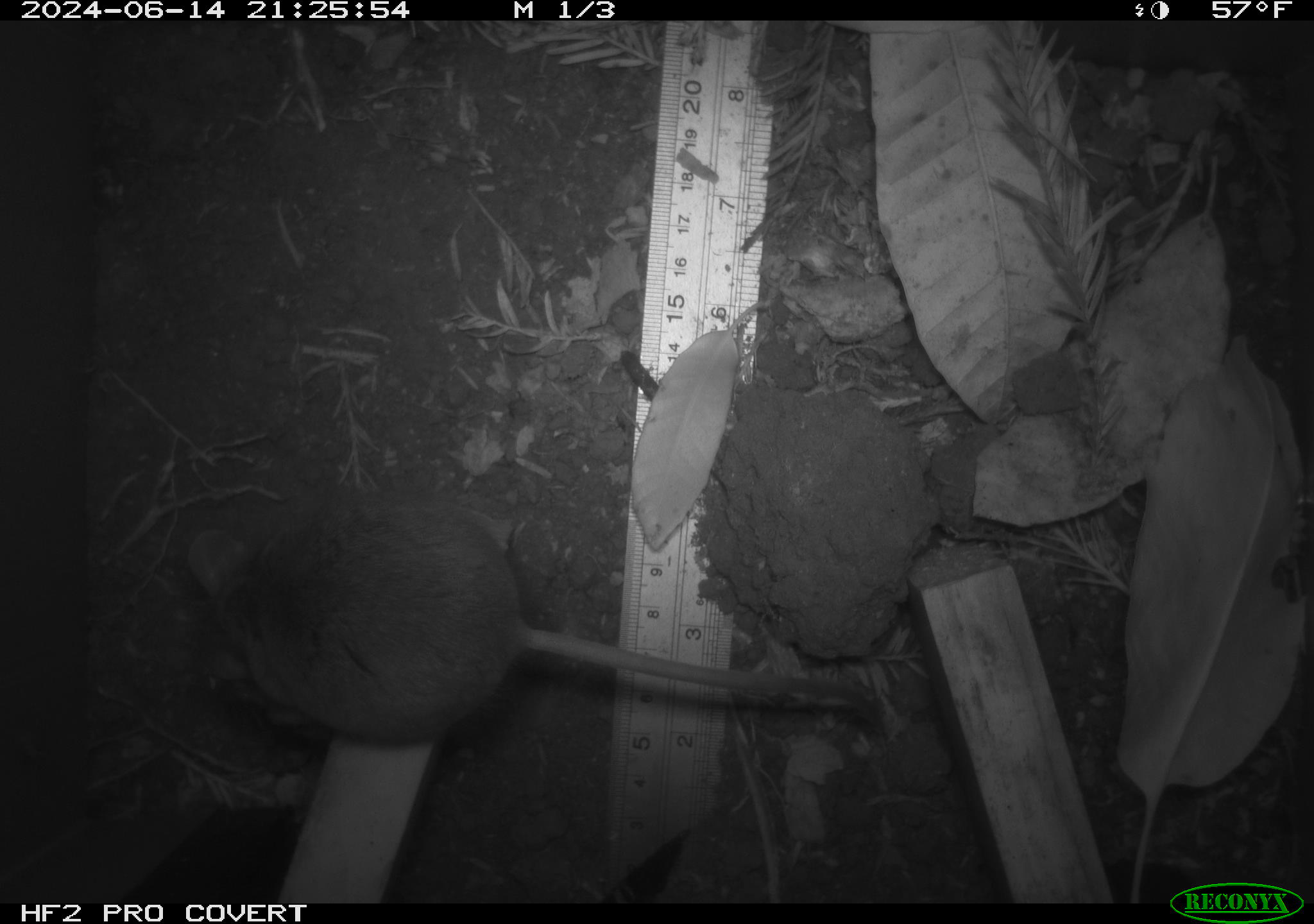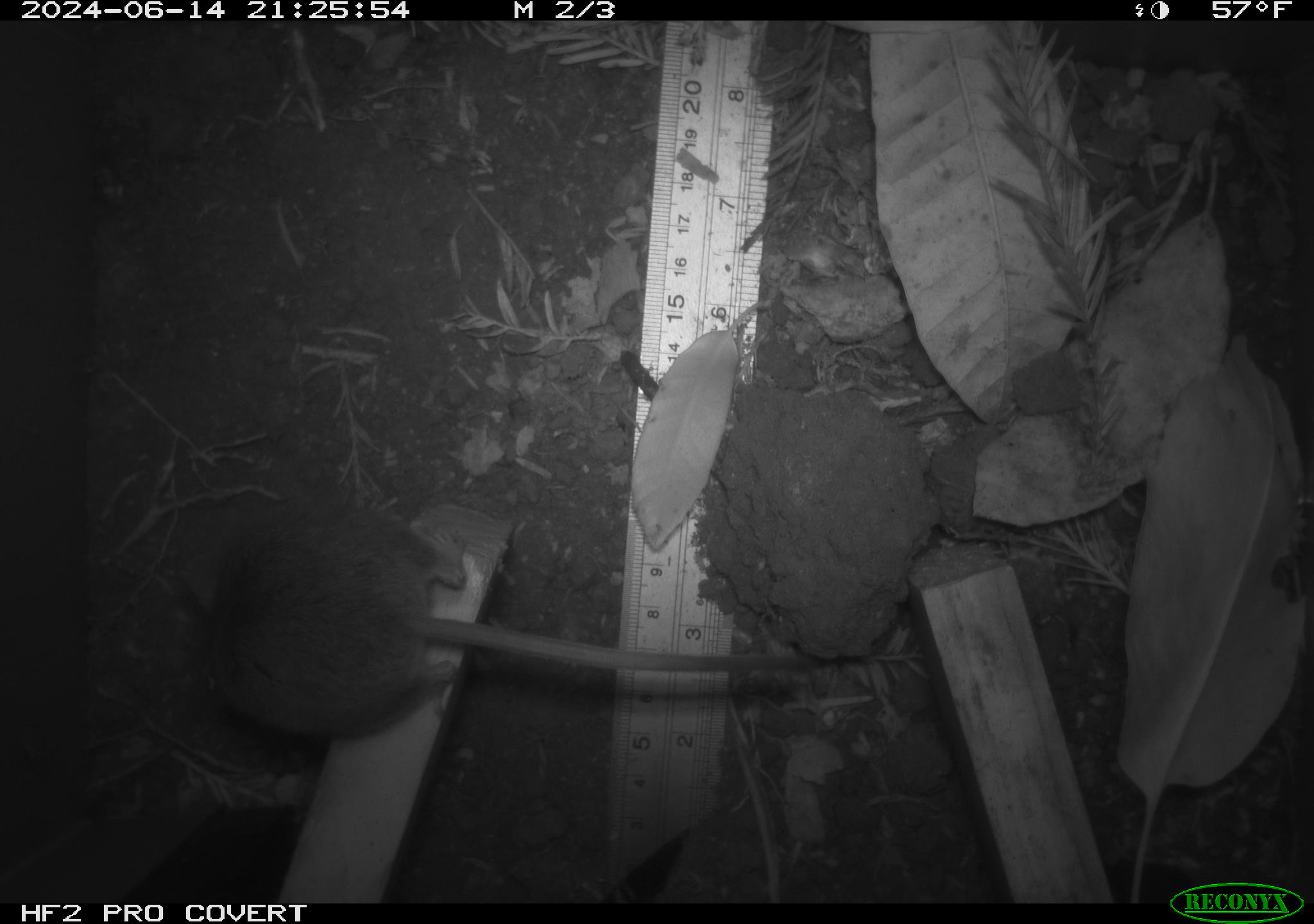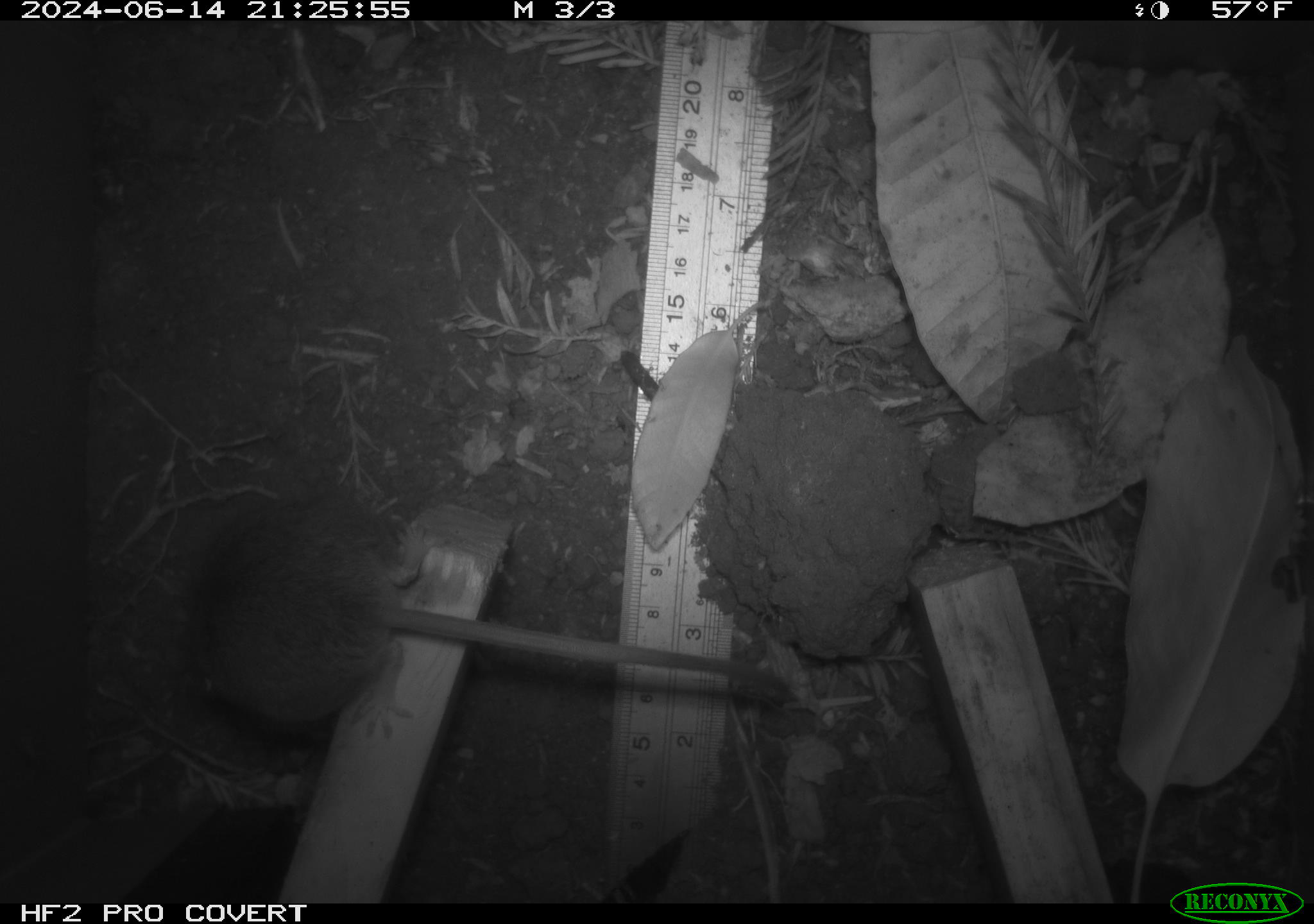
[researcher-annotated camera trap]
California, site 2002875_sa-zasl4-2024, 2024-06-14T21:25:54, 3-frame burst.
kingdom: Animalia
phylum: Chordata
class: Mammalia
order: Rodentia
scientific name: Rodentia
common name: rodent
Rodent (Rodentia).